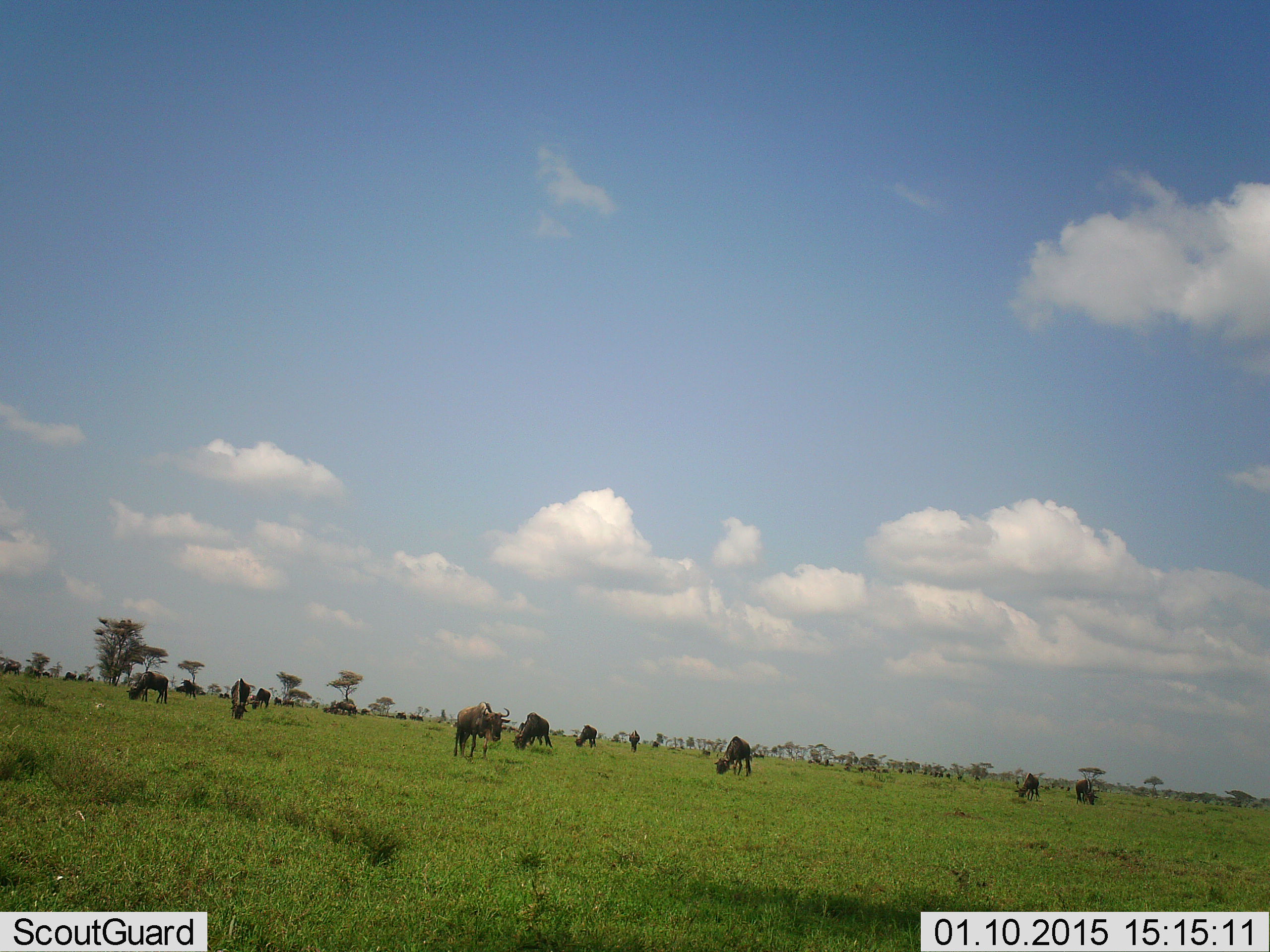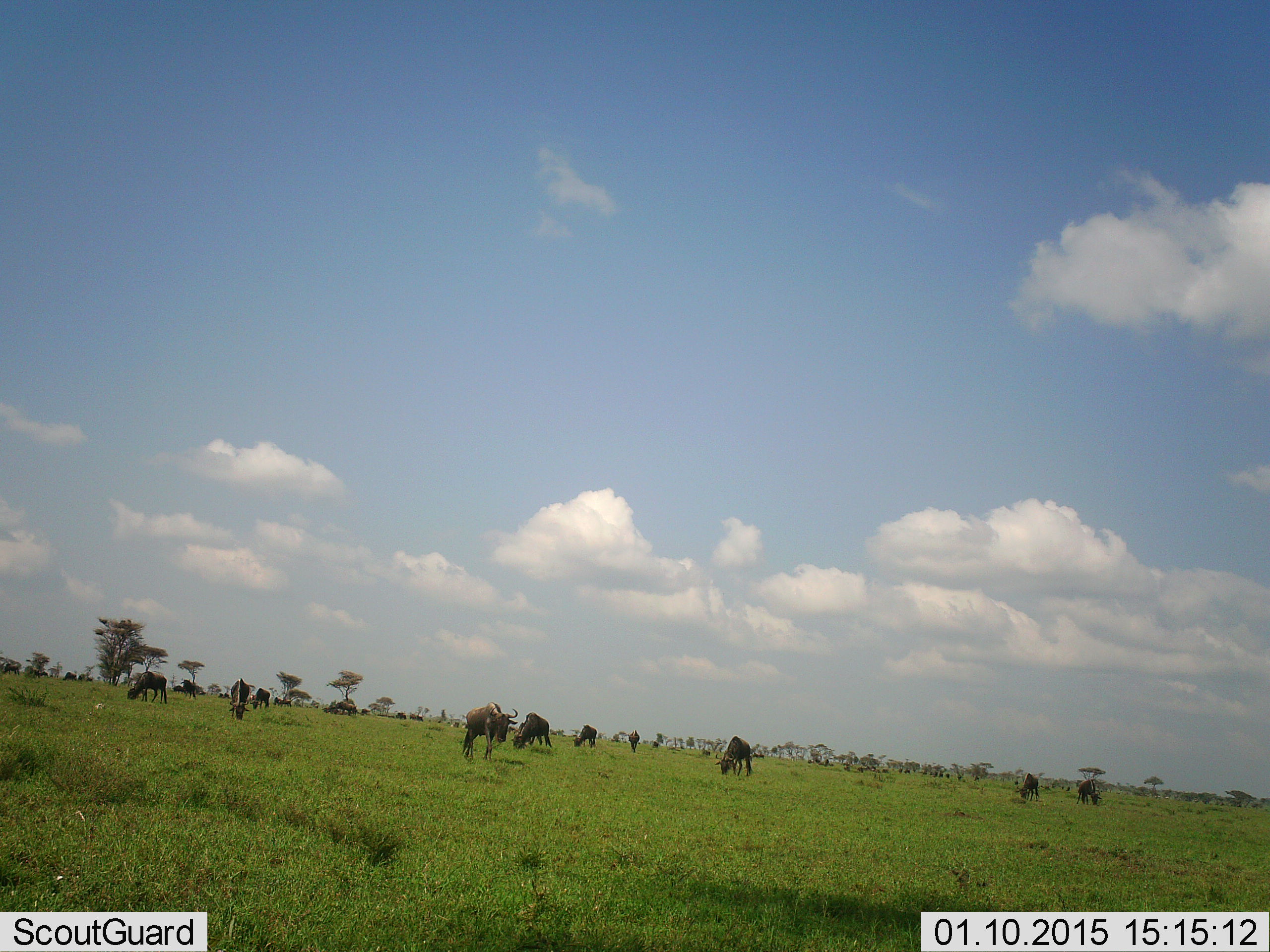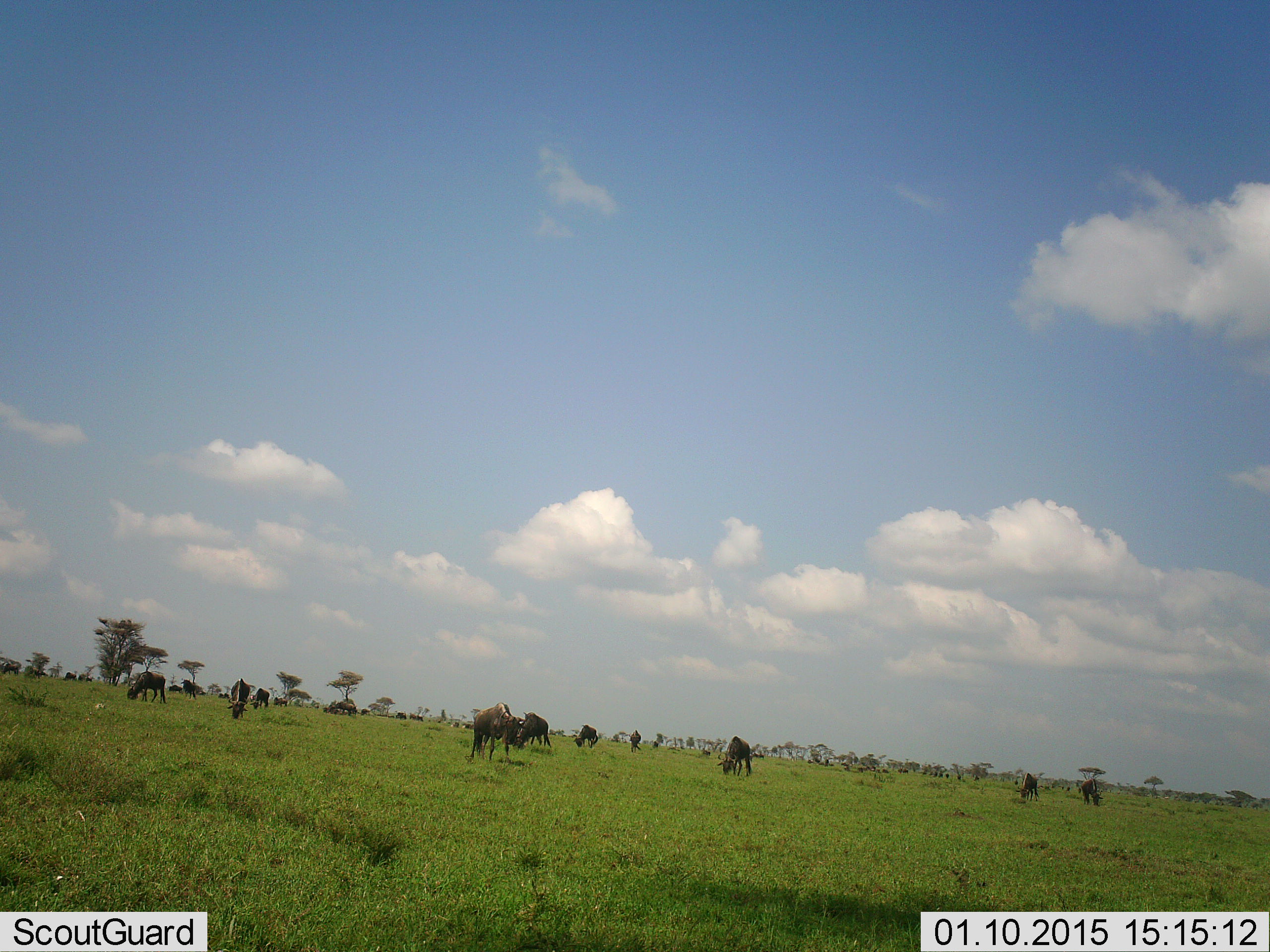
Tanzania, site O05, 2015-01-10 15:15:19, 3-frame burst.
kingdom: Animalia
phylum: Chordata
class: Mammalia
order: Artiodactyla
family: Bovidae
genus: Connochaetes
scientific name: Connochaetes taurinus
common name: blue wildebeest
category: wildebeest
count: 11-50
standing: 70%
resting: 0%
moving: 10%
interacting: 0%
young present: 0%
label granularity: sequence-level